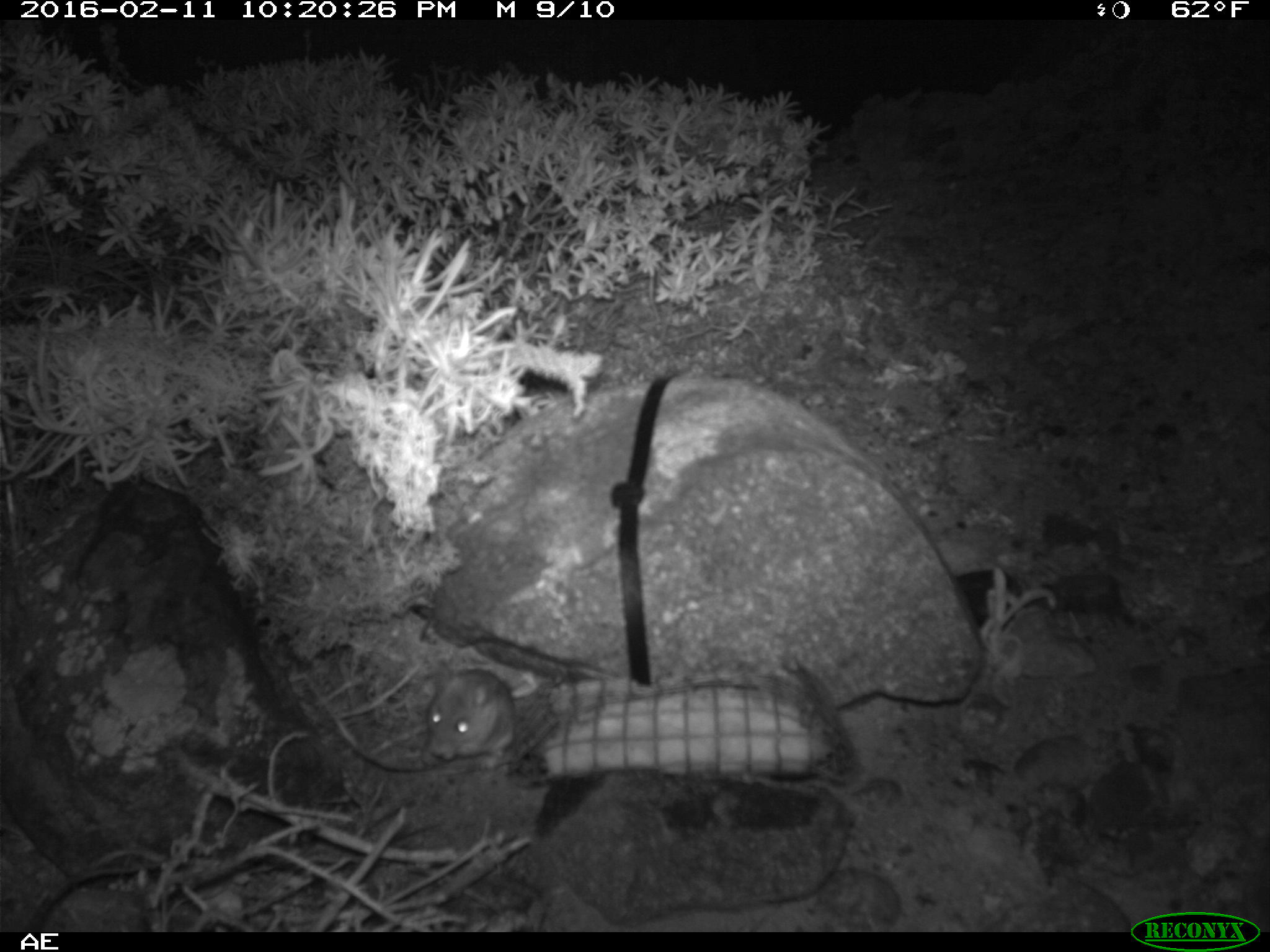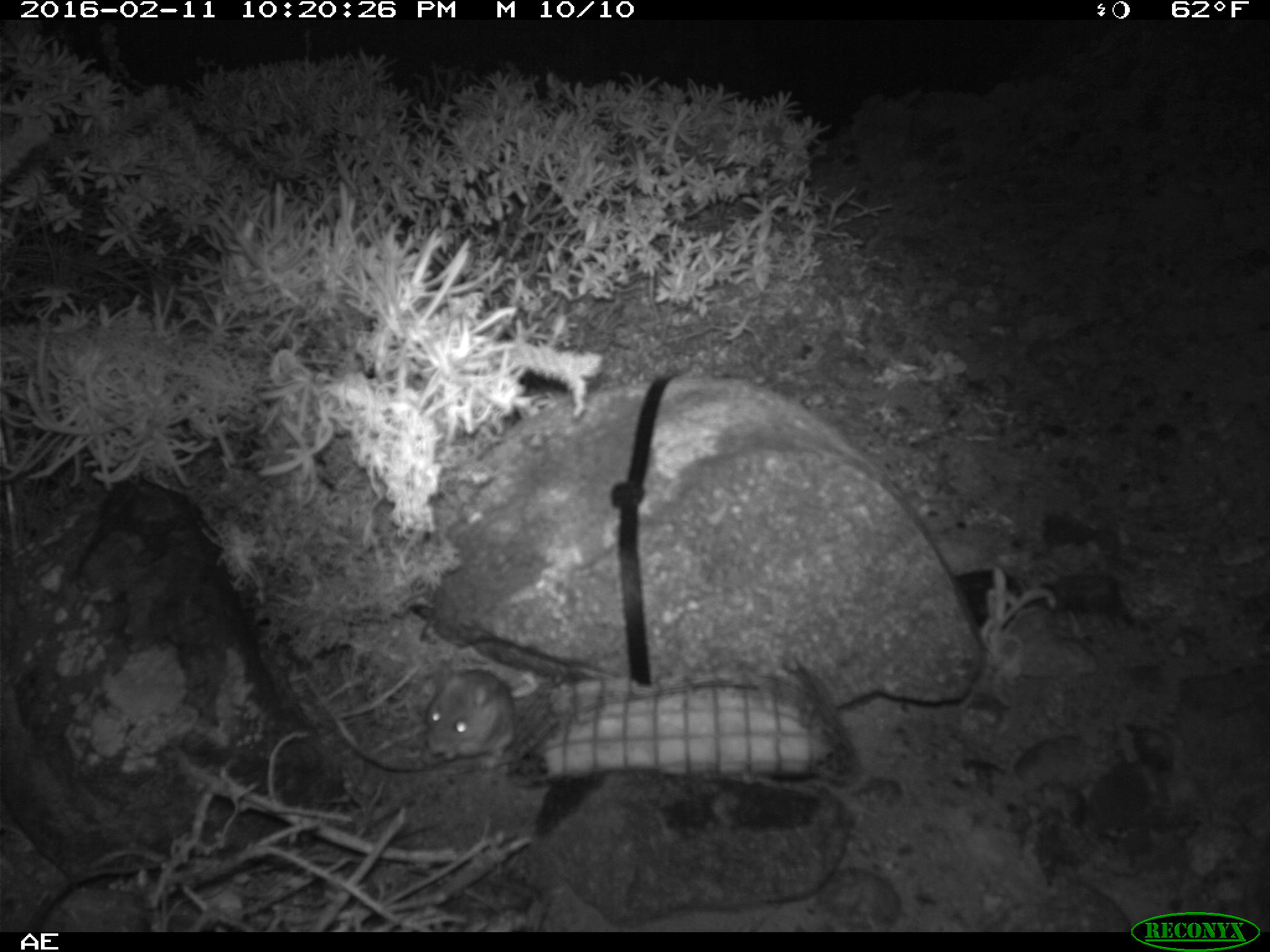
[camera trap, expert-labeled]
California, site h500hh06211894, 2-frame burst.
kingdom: Animalia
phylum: Chordata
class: Mammalia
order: Rodentia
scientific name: Rodentia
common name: rodent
Rodent (Rodentia).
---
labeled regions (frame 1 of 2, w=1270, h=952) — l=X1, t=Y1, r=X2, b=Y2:
rodent: l=425, t=659, r=515, b=766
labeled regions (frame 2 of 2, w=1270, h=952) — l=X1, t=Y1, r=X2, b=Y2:
rodent: l=422, t=659, r=515, b=771